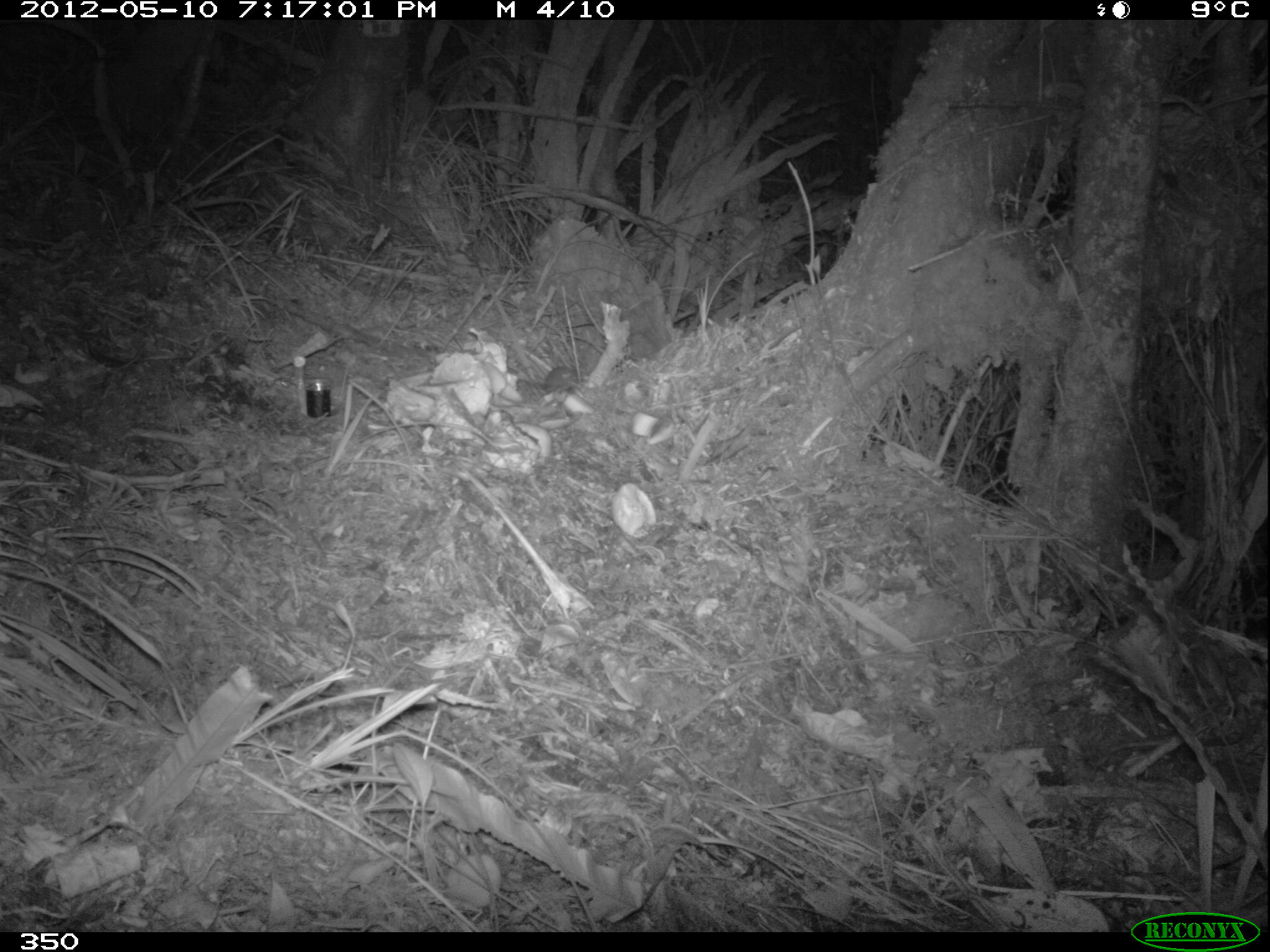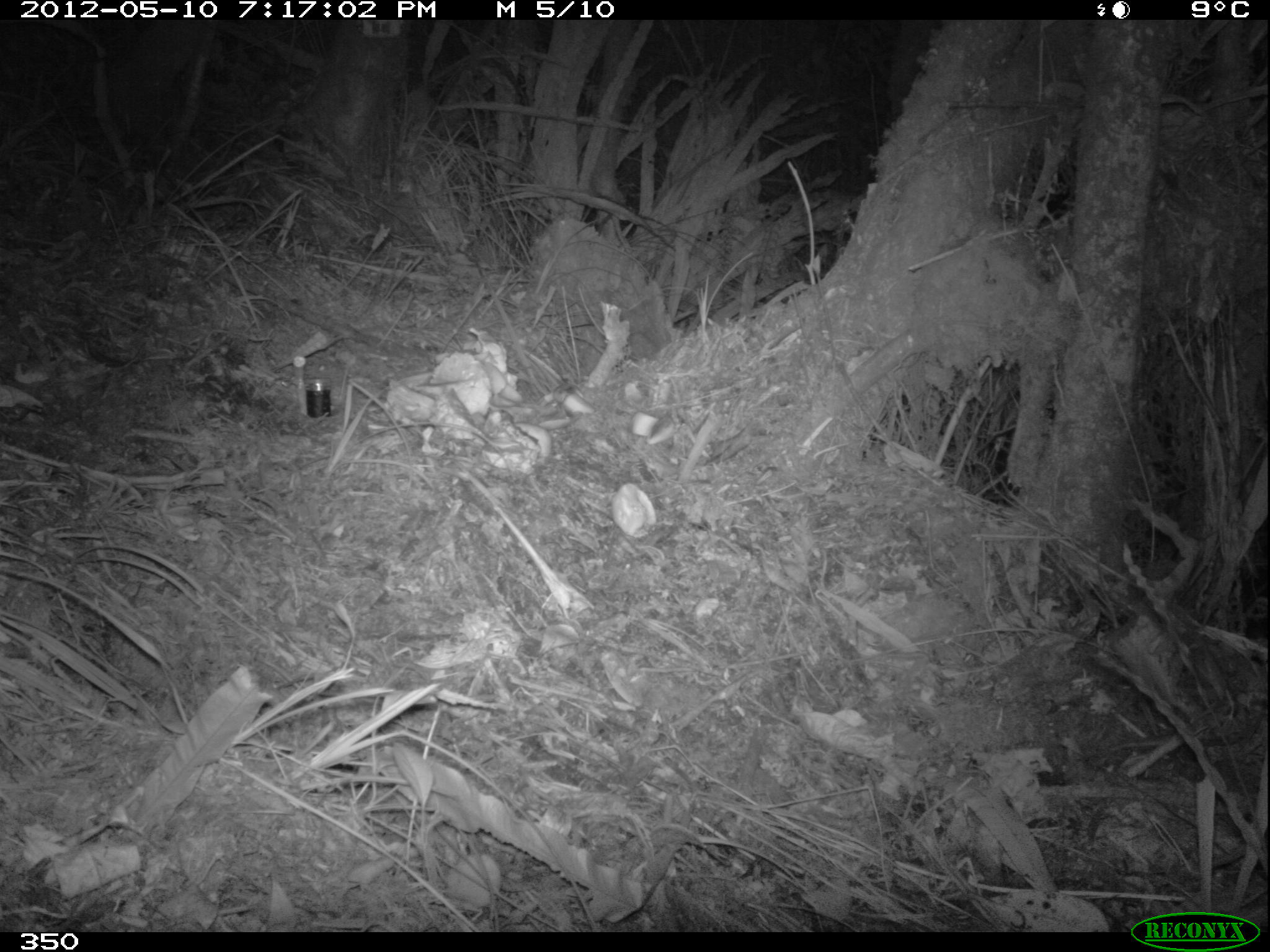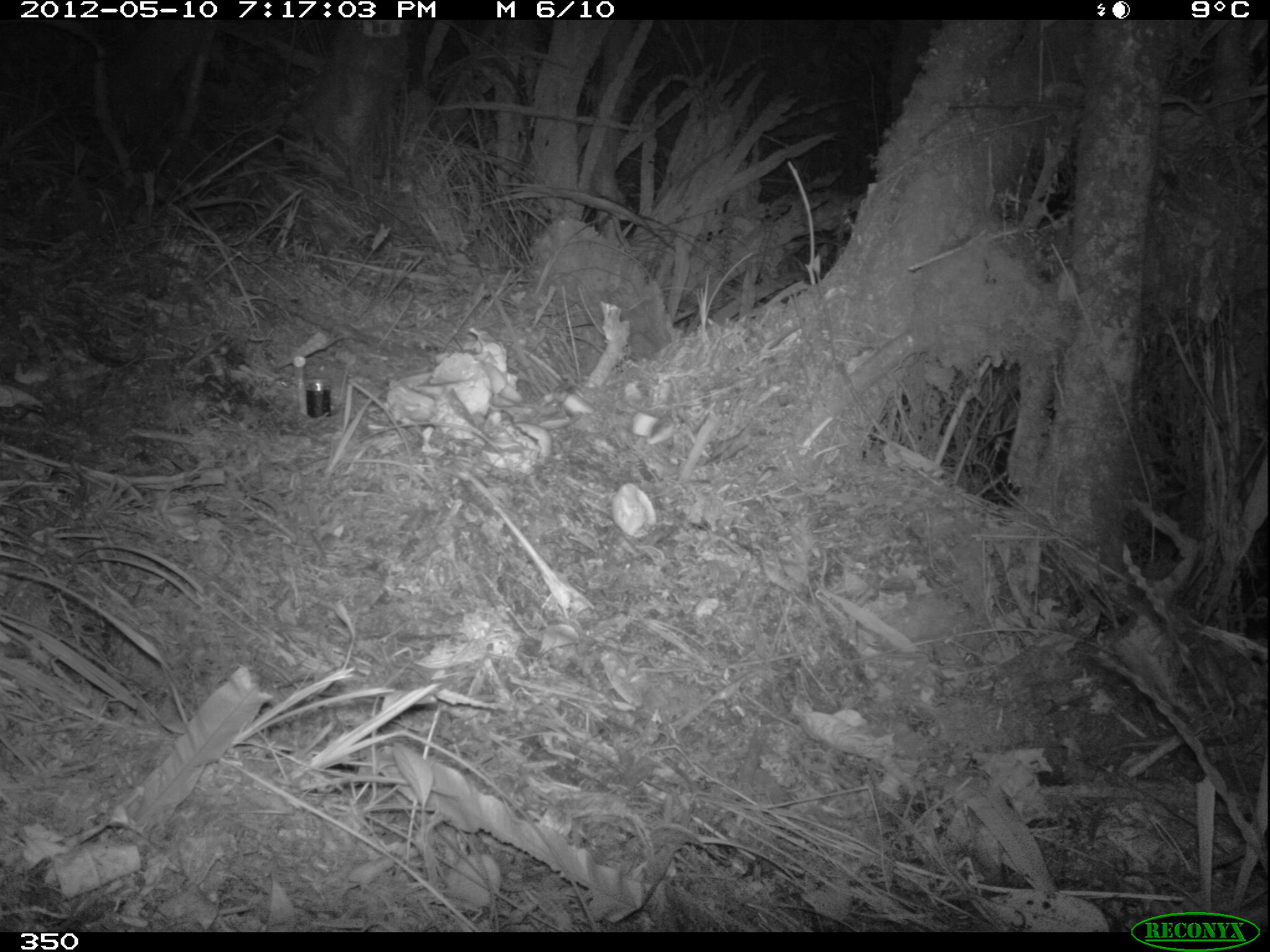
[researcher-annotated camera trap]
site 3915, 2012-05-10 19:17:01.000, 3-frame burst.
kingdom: Animalia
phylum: Chordata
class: Mammalia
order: Rodentia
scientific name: Rodentia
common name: rodents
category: unknown rodent